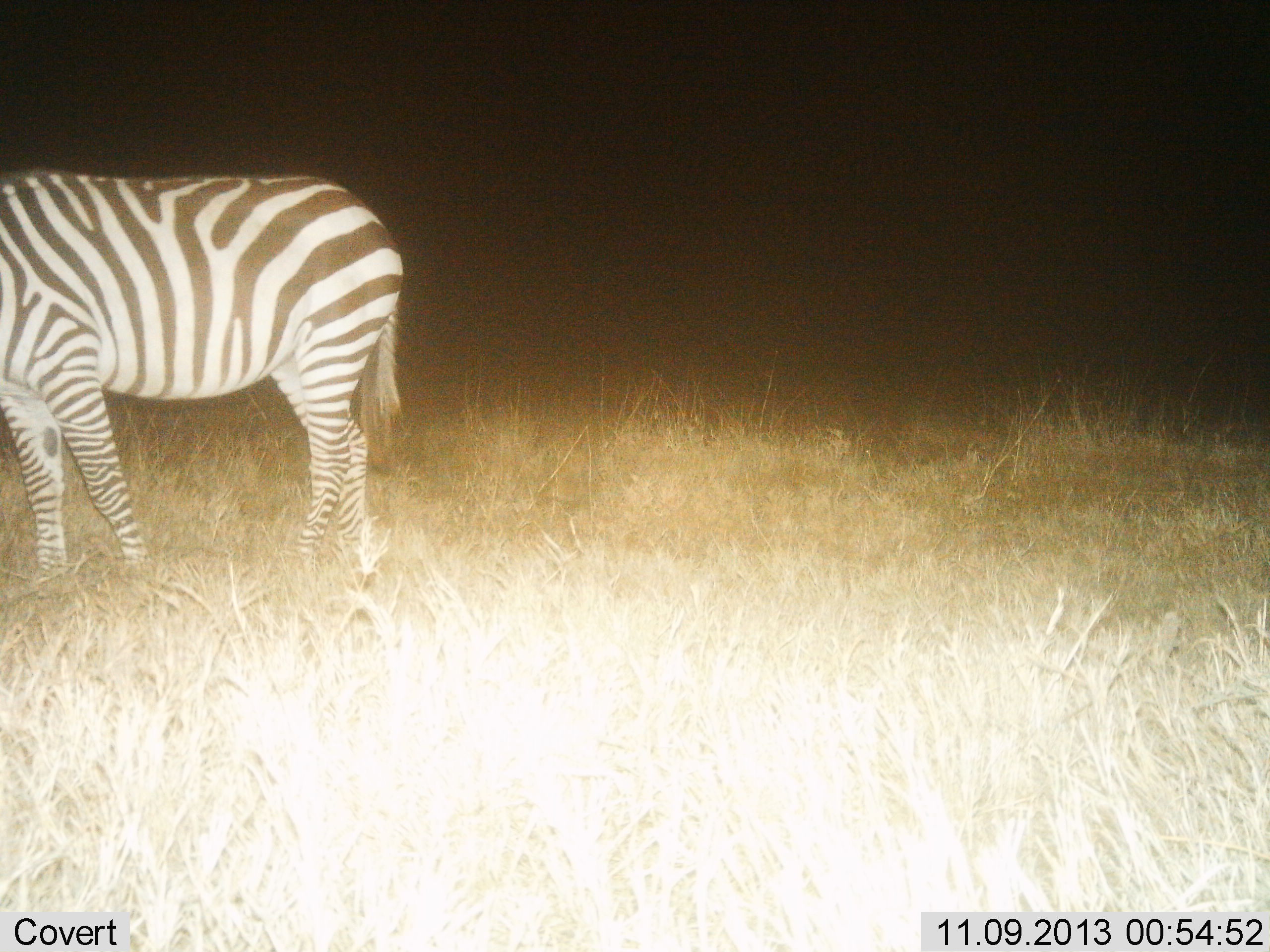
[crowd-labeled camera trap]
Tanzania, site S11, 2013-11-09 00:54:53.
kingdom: Animalia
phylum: Chordata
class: Mammalia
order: Perissodactyla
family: Equidae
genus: Equus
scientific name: Equus quagga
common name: plains zebra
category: zebra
Zebra (plains zebra) (Equus quagga), count 1. Behavior (volunteer vote fractions): standing 77%, resting 0%, moving 15%, interacting 0%. Young present (vote fraction): 0%. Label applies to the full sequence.